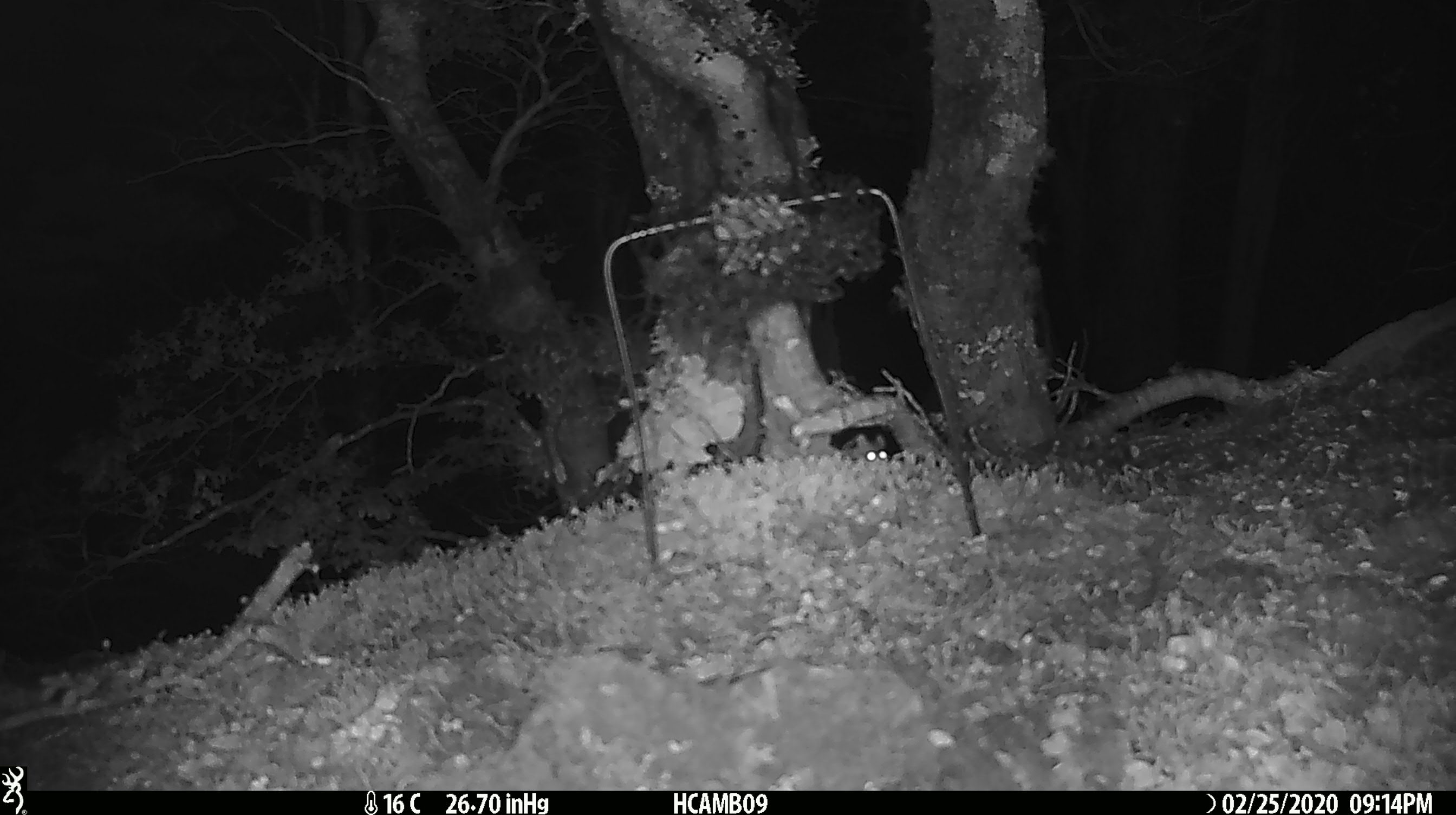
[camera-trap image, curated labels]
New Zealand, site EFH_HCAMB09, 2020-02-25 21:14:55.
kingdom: Animalia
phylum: Chordata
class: Mammalia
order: Rodentia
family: Muridae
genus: Mus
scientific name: Mus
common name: mouse